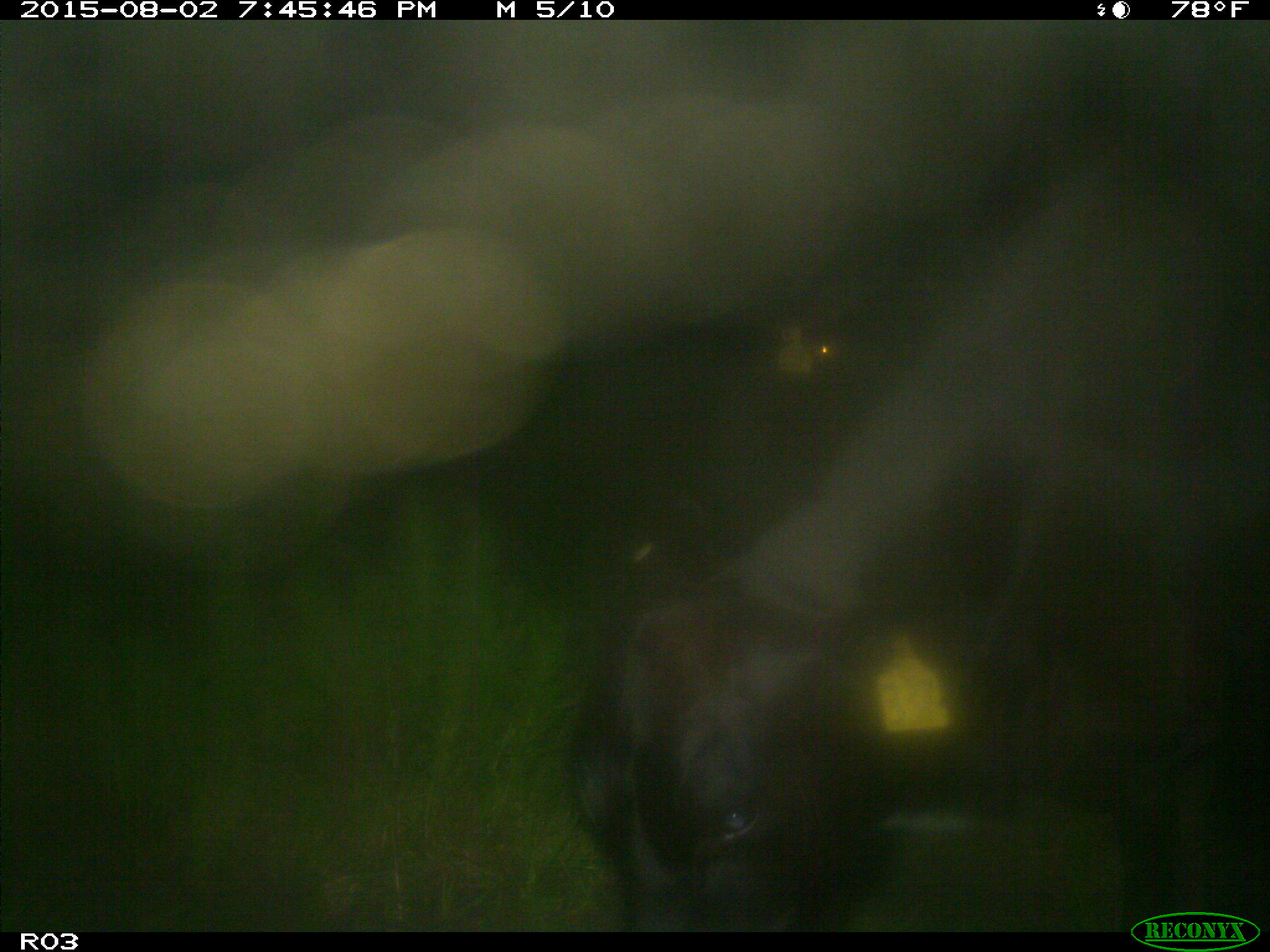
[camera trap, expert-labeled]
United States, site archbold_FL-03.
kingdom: Animalia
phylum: Chordata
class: Mammalia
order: Artiodactyla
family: Bovidae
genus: Bos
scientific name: Bos taurus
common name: domestic cow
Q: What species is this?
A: Bos taurus (domestic cow).